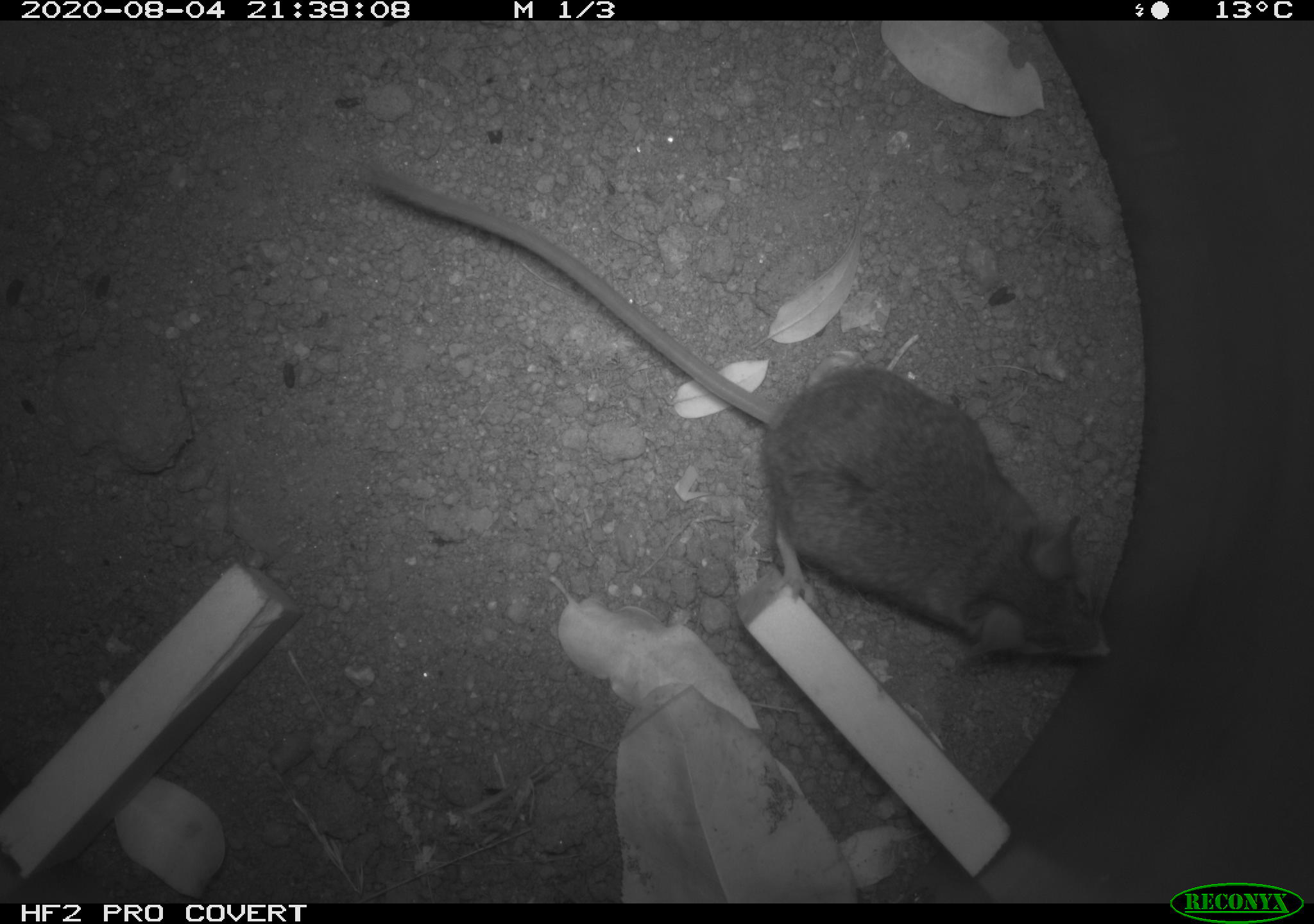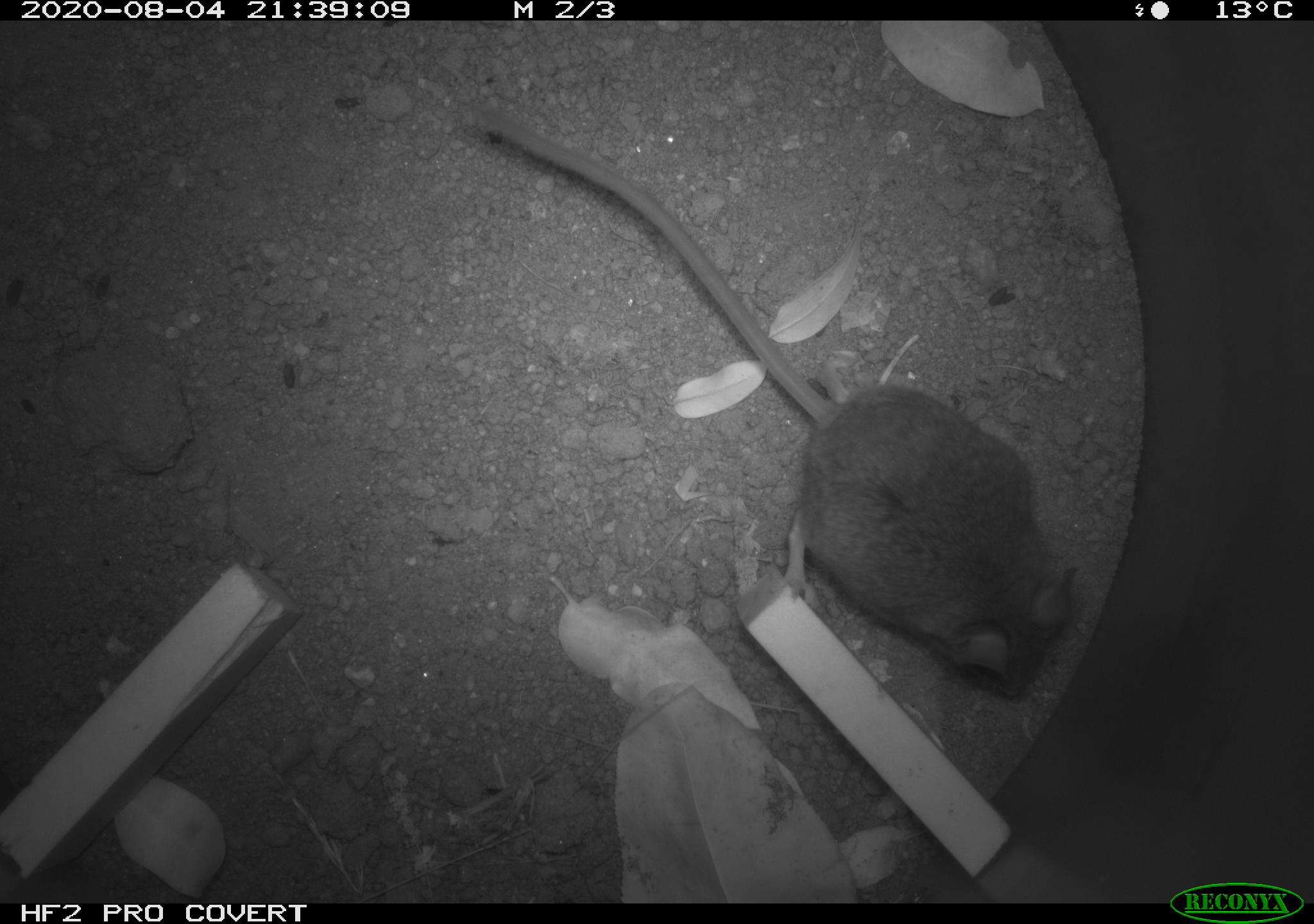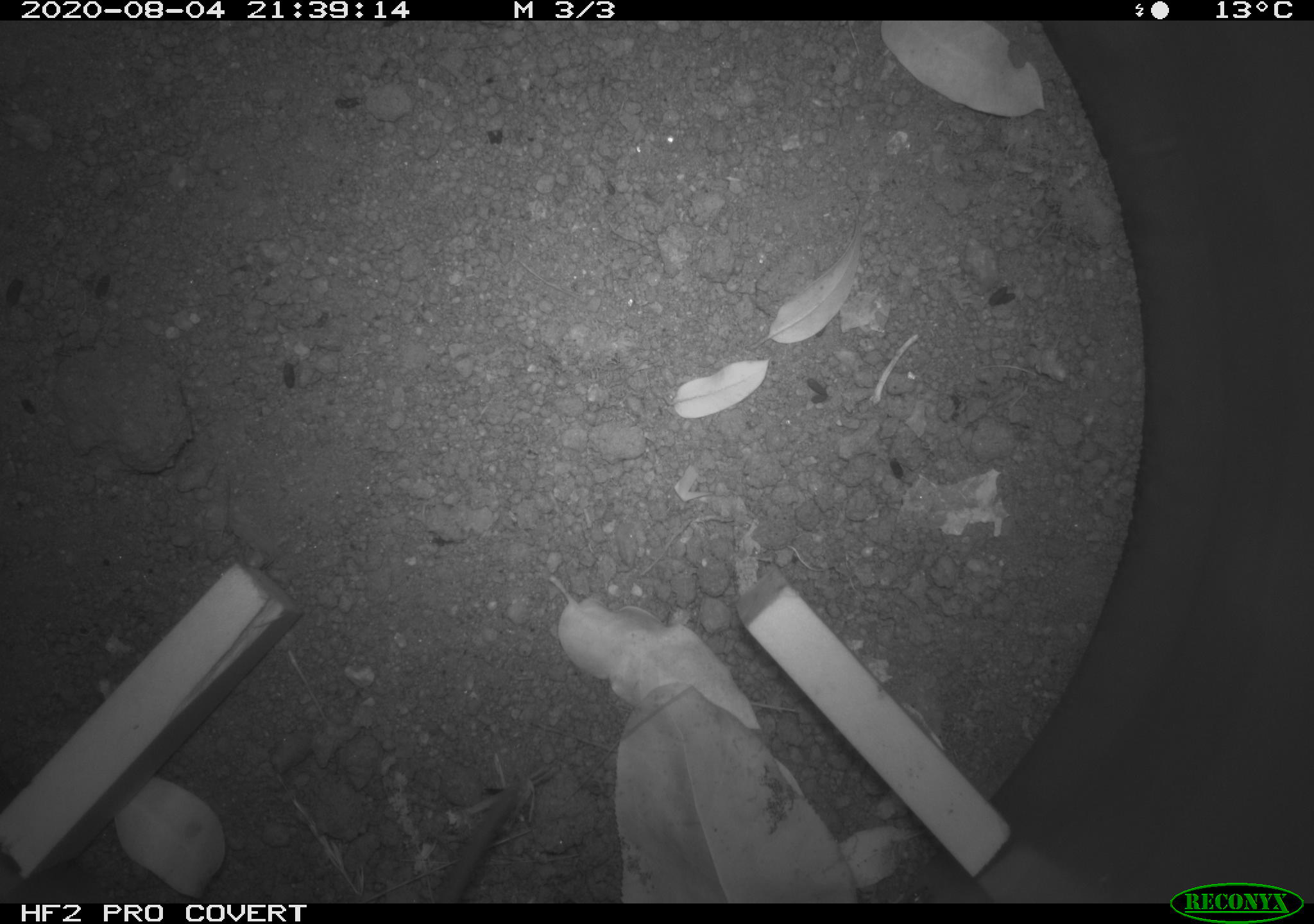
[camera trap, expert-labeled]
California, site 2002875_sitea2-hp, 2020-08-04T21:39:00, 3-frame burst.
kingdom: Animalia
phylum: Chordata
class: Mammalia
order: Rodentia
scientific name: Rodentia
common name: rodent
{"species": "rodent (Rodentia)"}